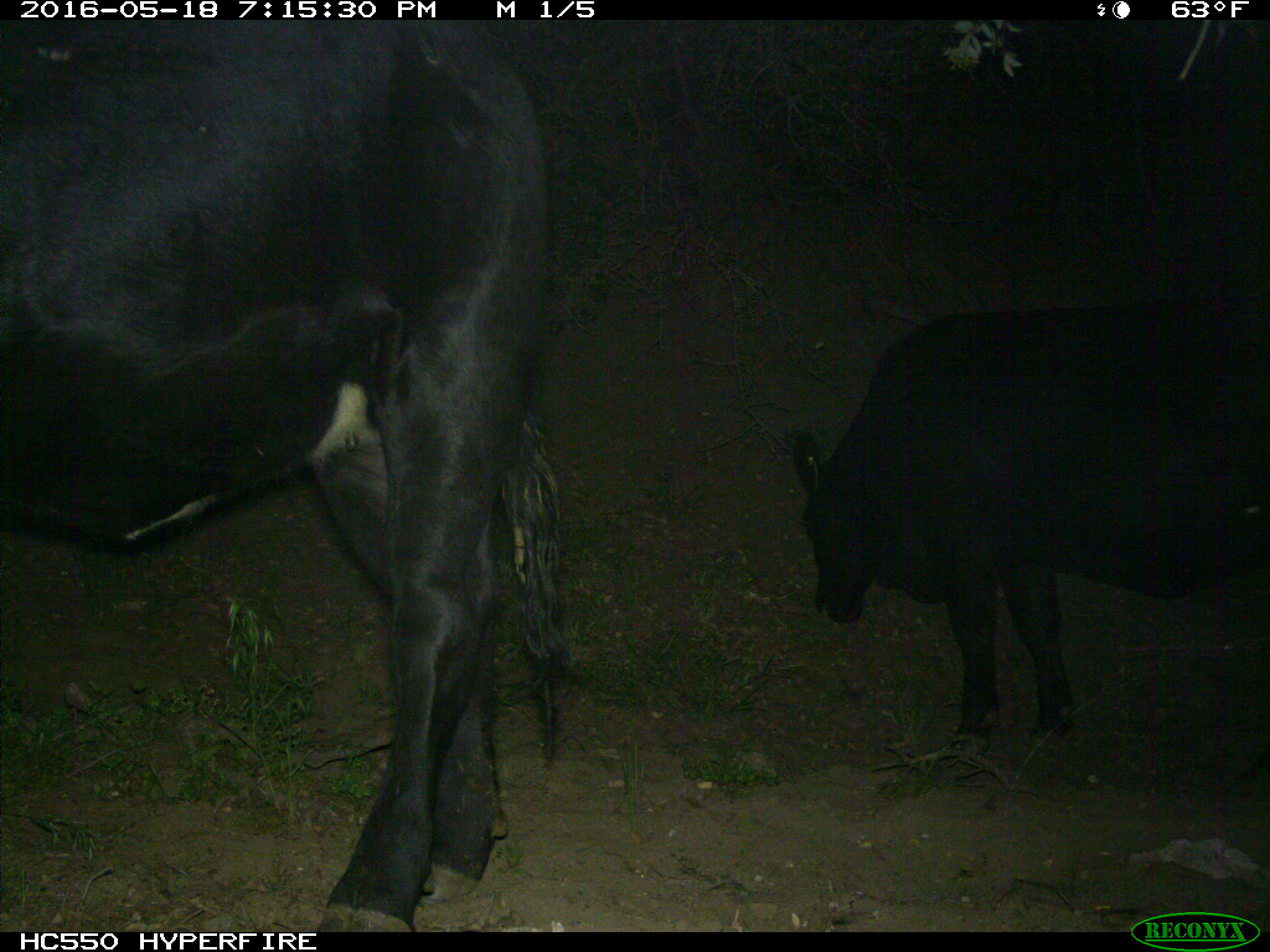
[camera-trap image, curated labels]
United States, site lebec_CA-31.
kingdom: Animalia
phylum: Chordata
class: Mammalia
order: Artiodactyla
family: Bovidae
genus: Bos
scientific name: Bos taurus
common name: domestic cow